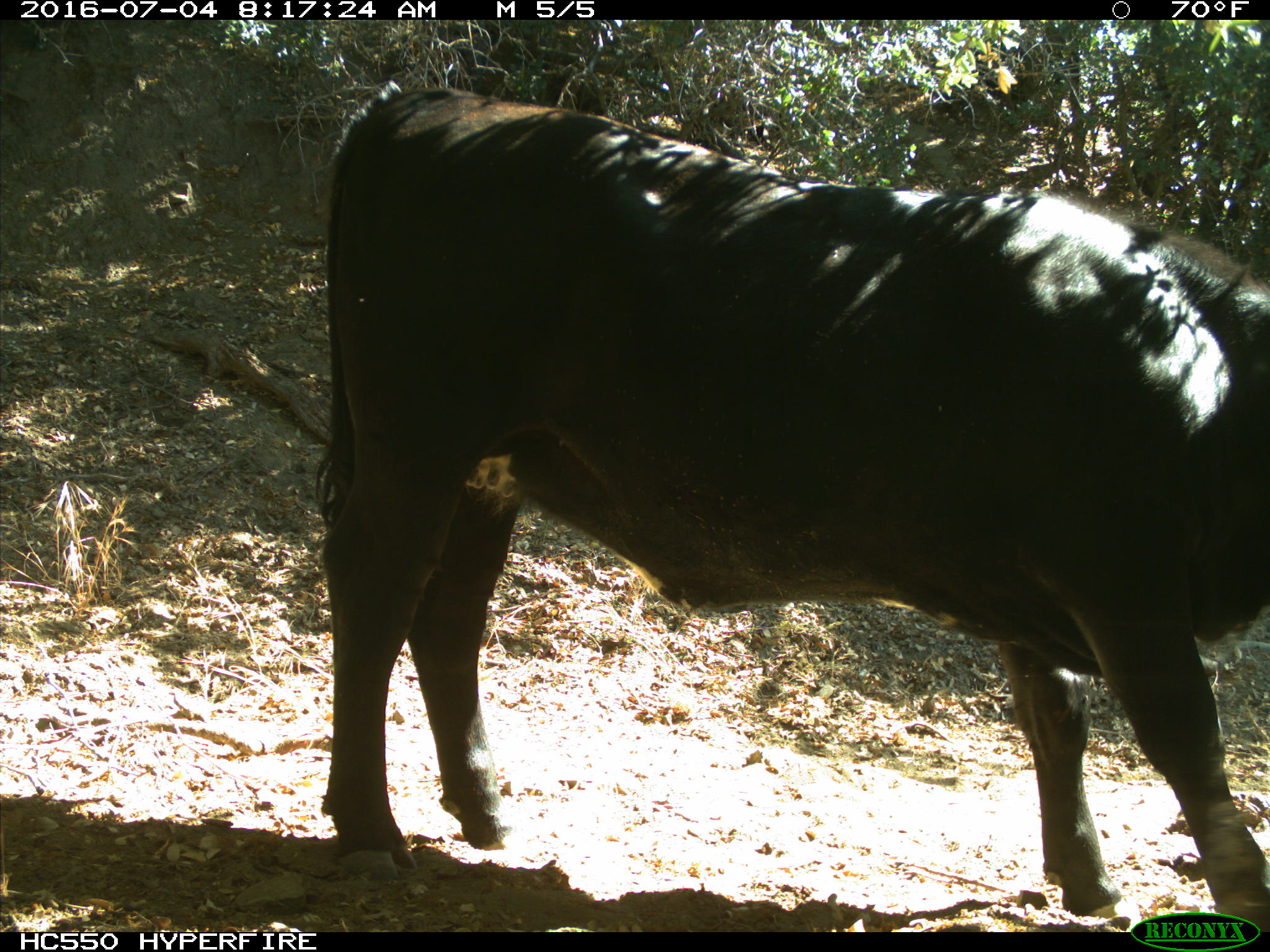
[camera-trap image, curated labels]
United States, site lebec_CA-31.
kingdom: Animalia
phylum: Chordata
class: Mammalia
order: Artiodactyla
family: Bovidae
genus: Bos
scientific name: Bos taurus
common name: domestic cow